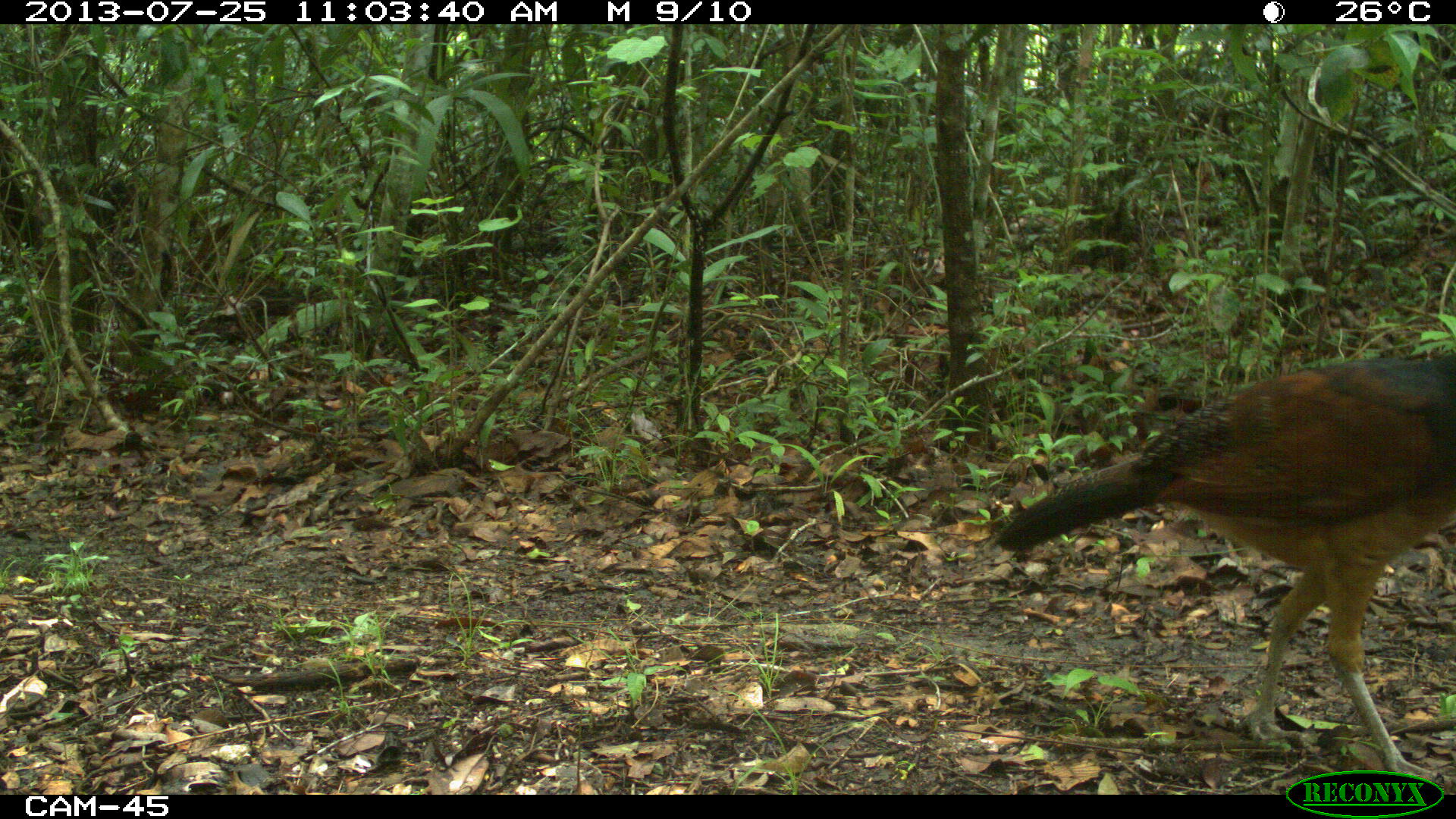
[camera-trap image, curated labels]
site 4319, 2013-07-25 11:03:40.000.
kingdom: Animalia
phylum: Chordata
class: Aves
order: Galliformes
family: Cracidae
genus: Crax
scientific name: Crax rubra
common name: great curassow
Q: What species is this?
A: Crax rubra (great curassow).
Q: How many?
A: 4.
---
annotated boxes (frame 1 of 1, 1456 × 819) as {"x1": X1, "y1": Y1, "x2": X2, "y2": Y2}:
crax rubra: {"x1": 990, "y1": 352, "x2": 1454, "y2": 787}